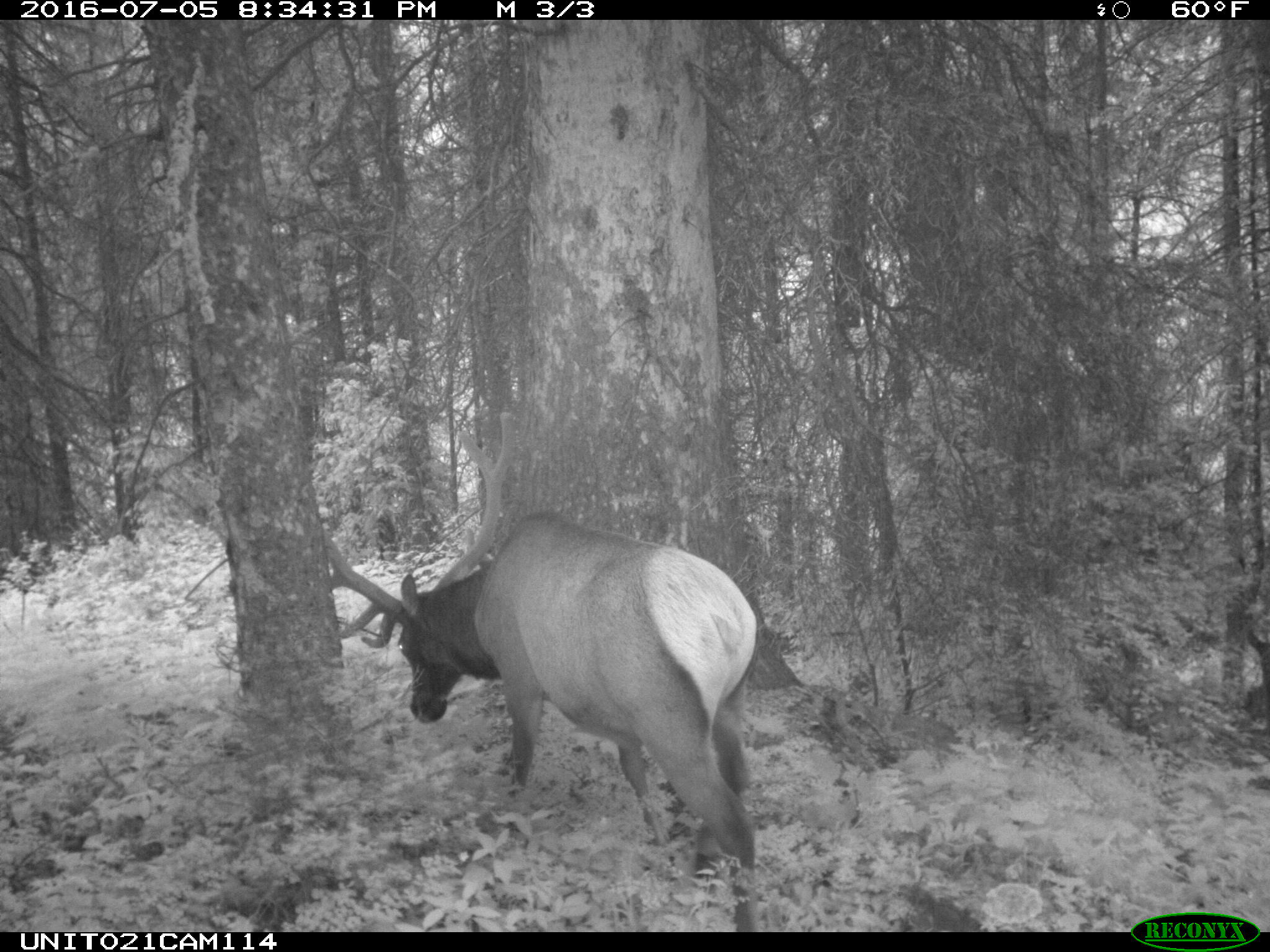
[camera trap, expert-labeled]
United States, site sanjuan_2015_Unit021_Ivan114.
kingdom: Animalia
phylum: Chordata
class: Mammalia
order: Artiodactyla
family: Cervidae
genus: Cervus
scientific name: Cervus elaphus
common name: red deer